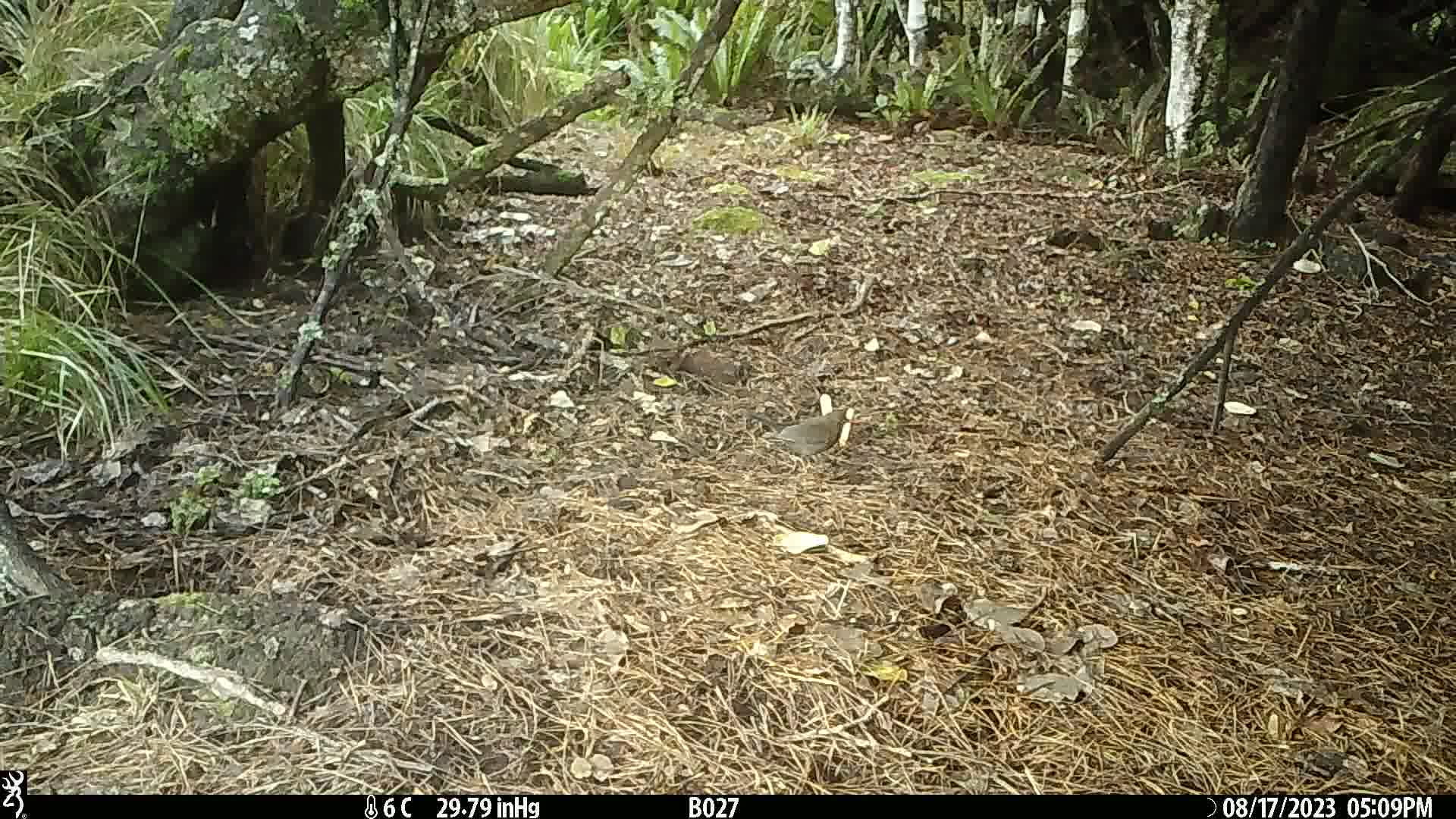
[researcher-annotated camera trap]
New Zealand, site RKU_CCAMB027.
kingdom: Animalia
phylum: Chordata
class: Aves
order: Passeriformes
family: Turdidae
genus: Turdus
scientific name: Turdus merula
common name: eurasian blackbird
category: blackbird